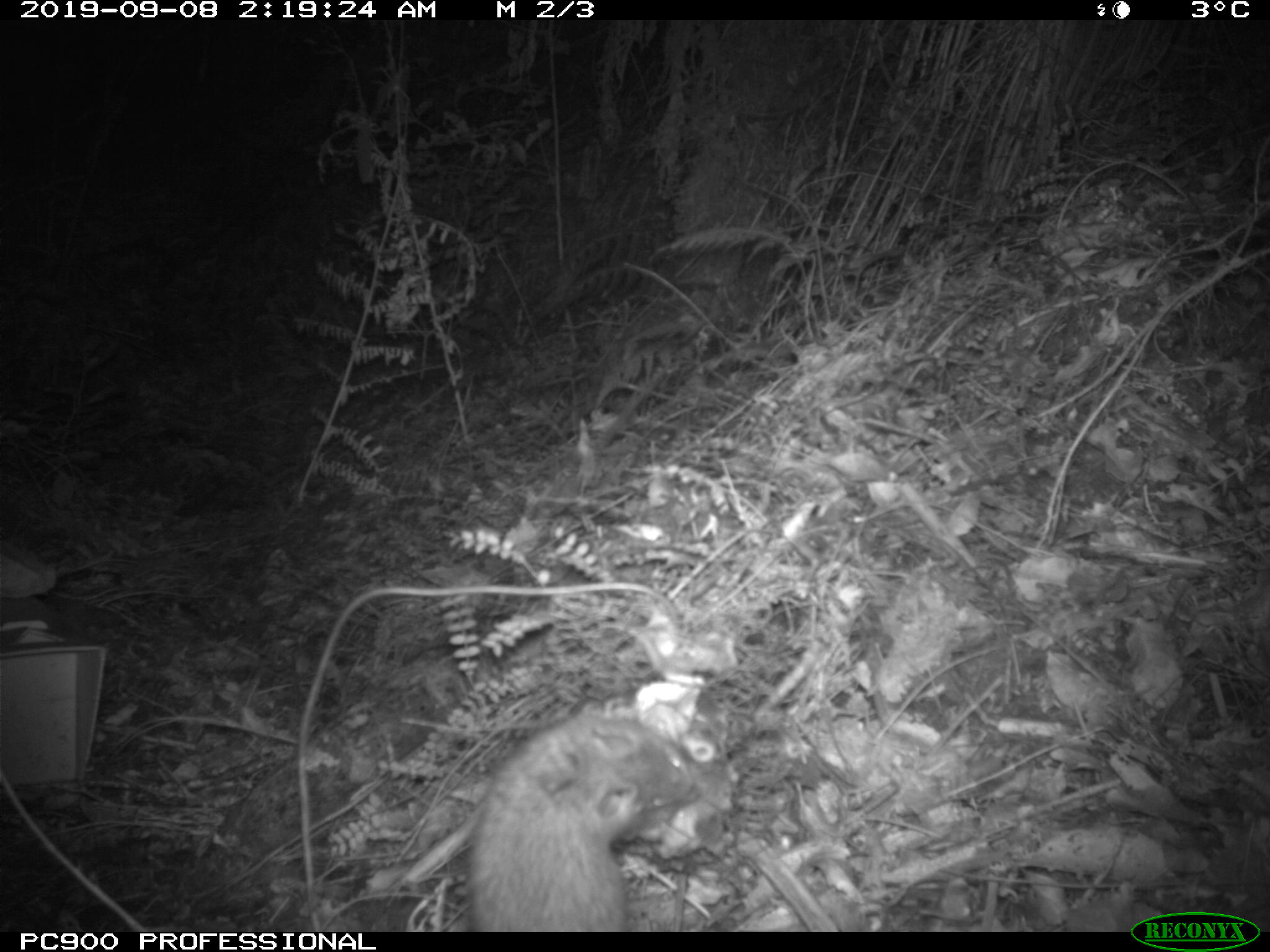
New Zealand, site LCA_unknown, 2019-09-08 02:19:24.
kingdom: Animalia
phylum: Chordata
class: Mammalia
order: Rodentia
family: Muridae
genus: Rattus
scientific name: Rattus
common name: rat